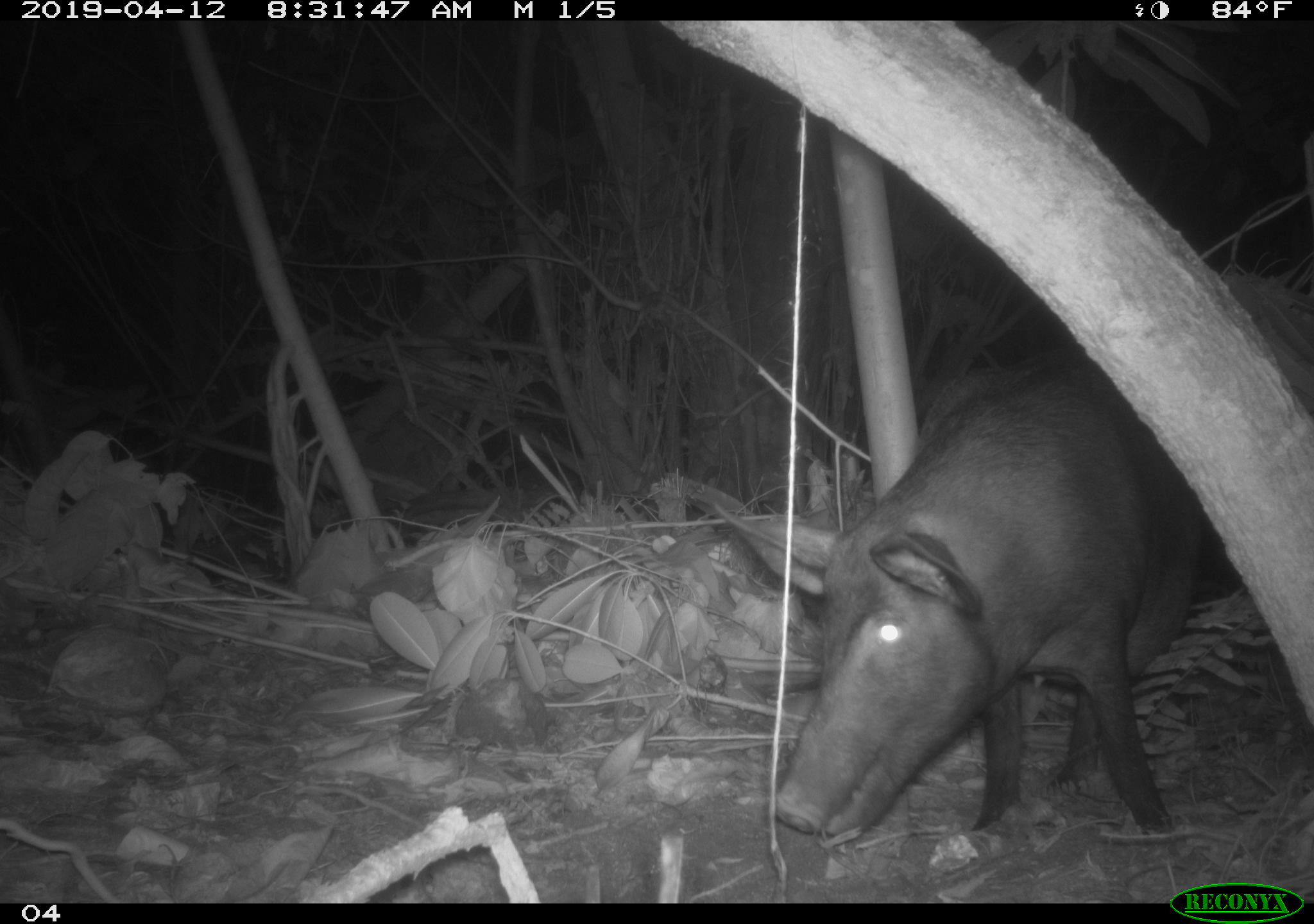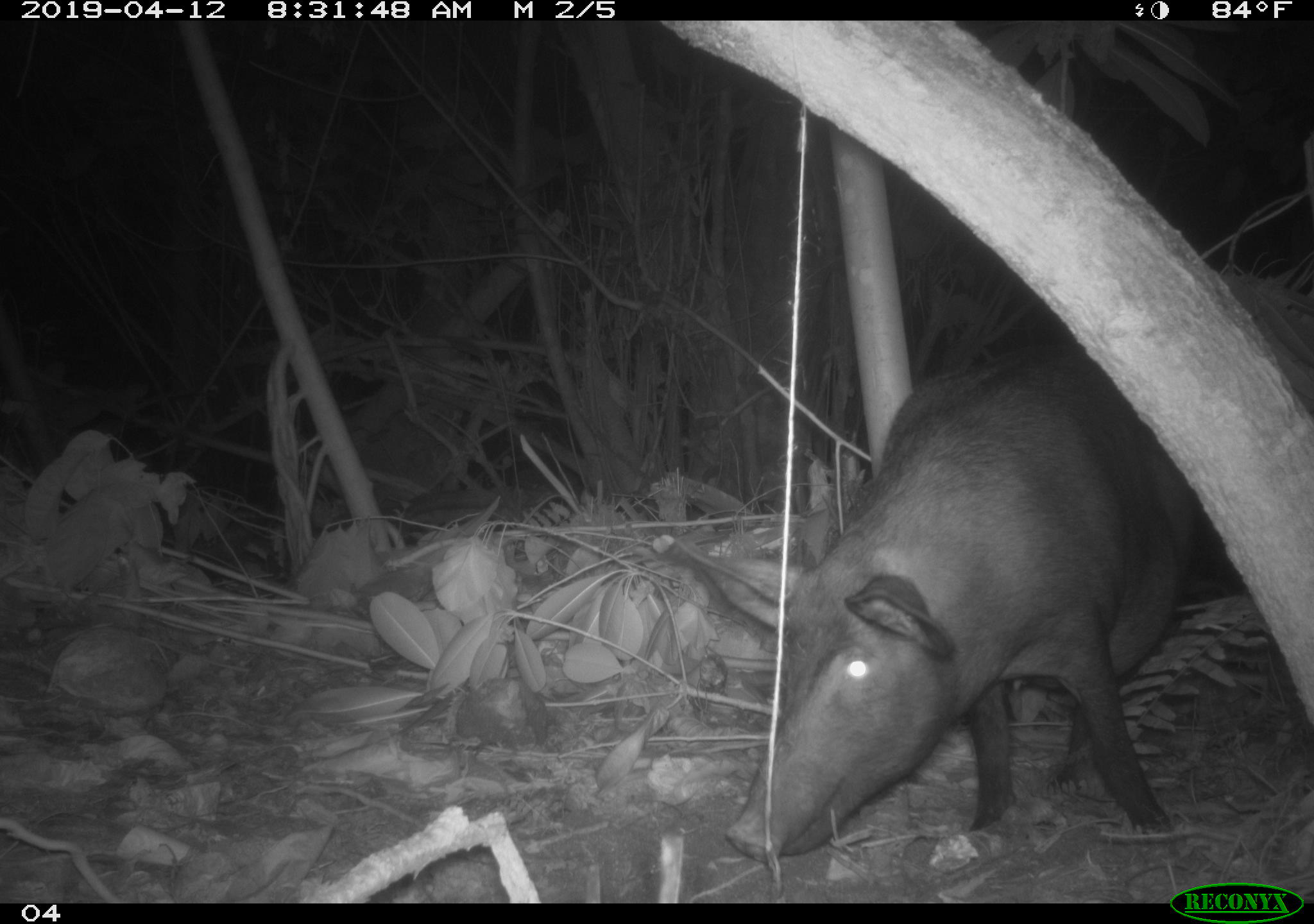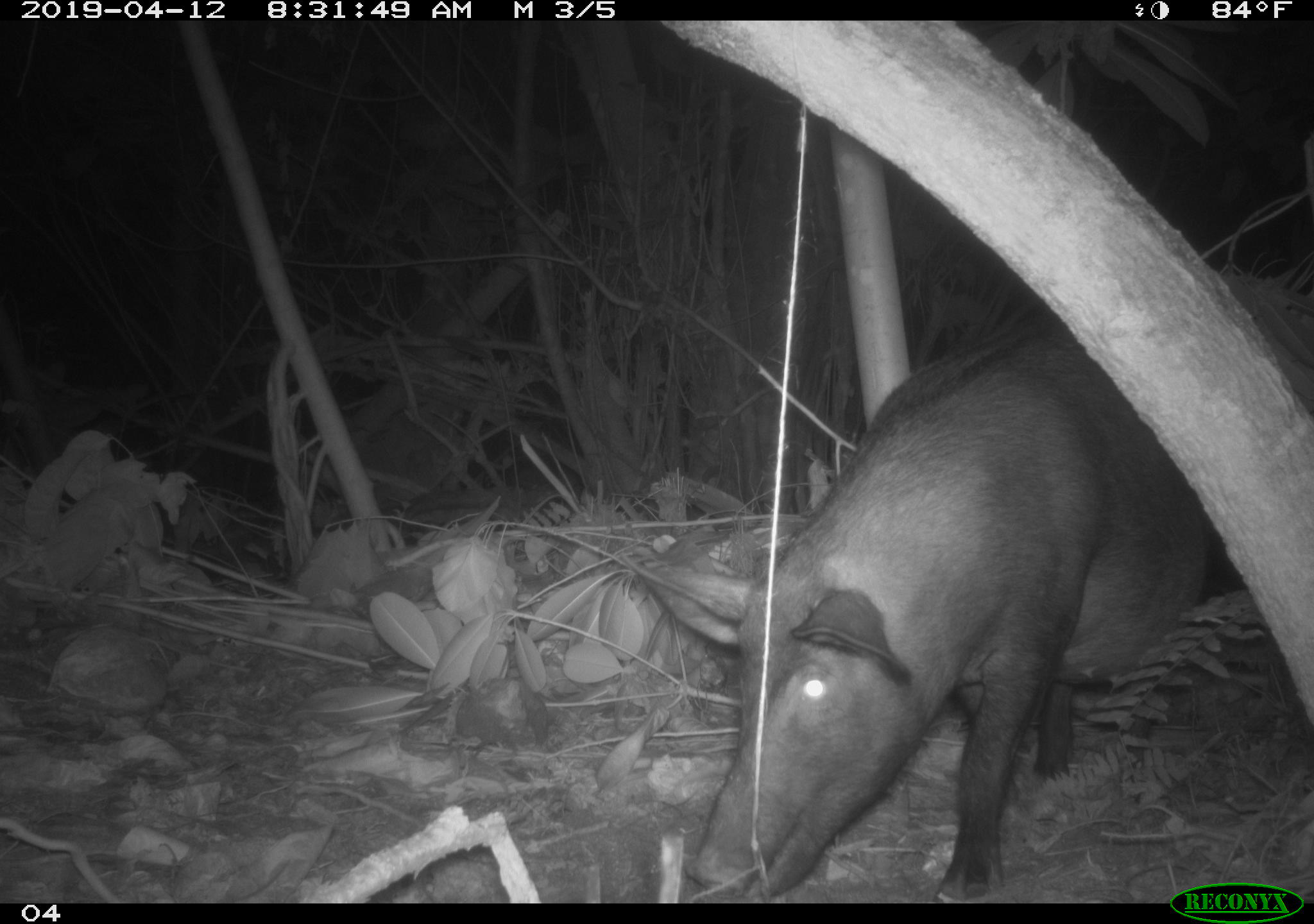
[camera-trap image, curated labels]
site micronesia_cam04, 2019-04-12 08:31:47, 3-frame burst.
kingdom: Animalia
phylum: Chordata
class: Mammalia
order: Artiodactyla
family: Suidae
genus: Sus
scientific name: Sus scrofa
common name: pig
Pig (Sus scrofa).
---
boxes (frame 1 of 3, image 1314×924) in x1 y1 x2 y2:
pig: 720 363 1222 841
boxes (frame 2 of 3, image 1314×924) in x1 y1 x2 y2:
pig: 658 352 1217 864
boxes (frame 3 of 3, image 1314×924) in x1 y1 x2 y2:
pig: 620 329 1215 894